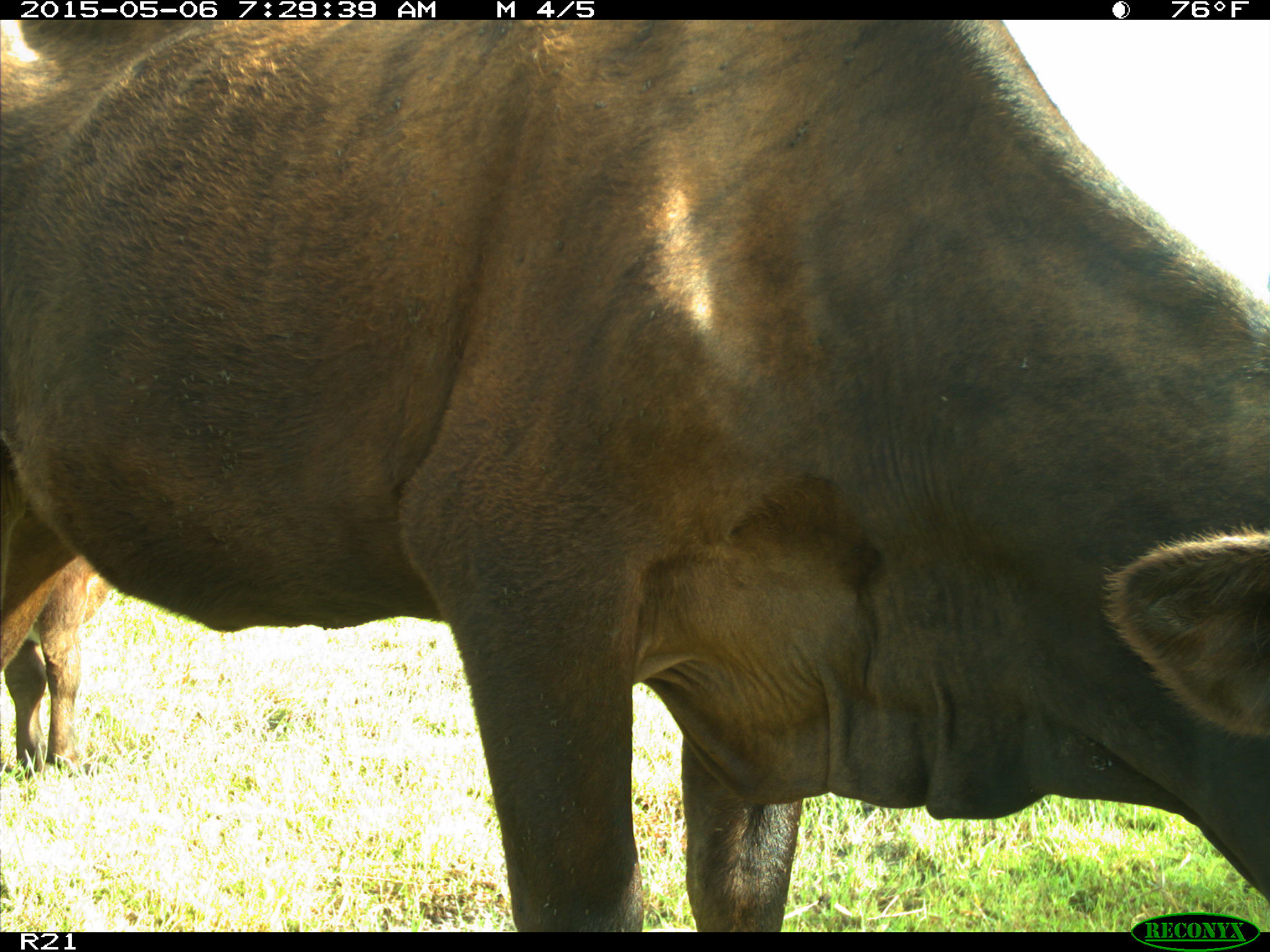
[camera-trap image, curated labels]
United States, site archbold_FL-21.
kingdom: Animalia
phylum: Chordata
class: Mammalia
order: Artiodactyla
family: Bovidae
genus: Bos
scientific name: Bos taurus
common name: domestic cow